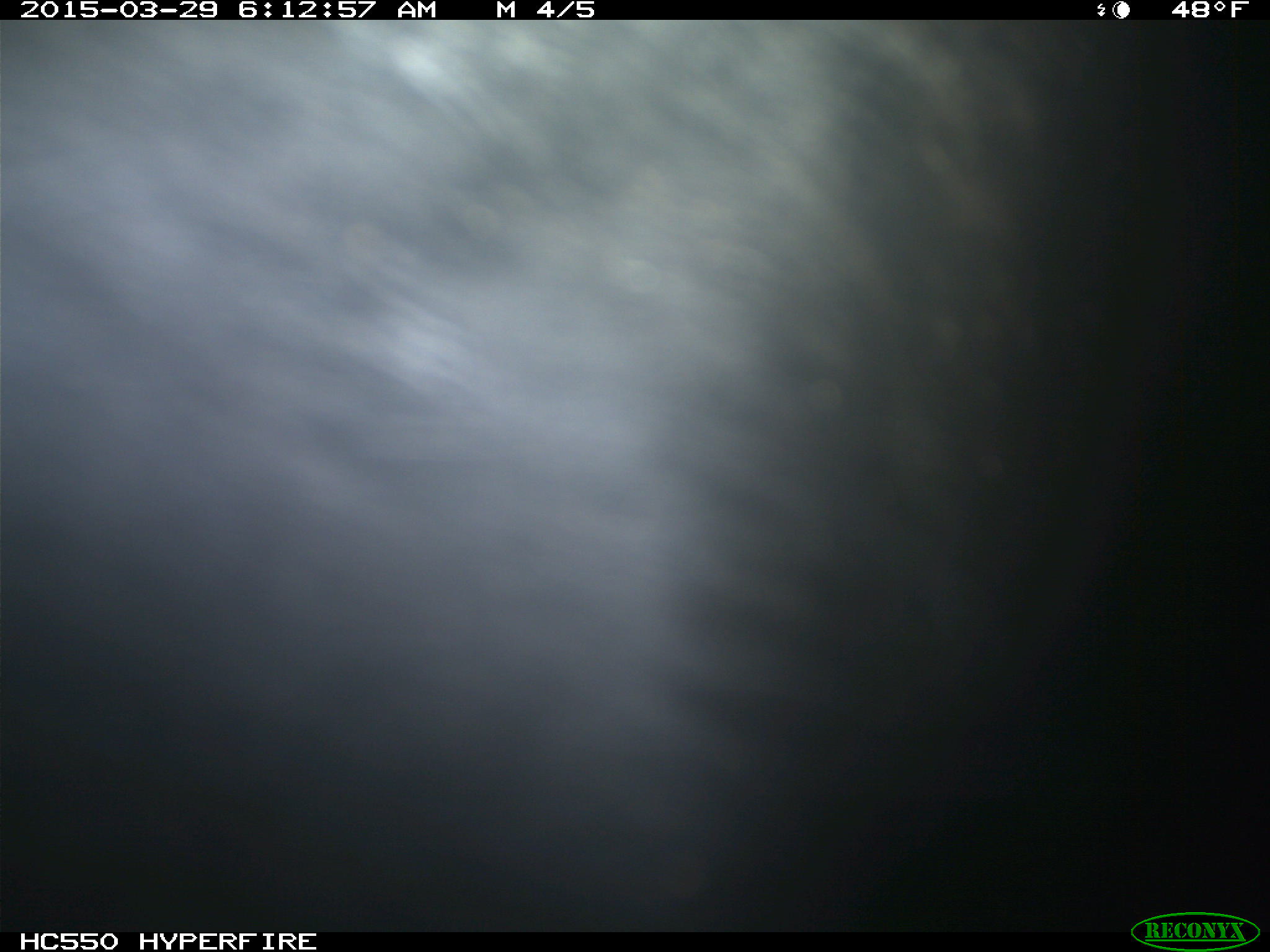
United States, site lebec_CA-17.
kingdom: Animalia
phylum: Chordata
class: Mammalia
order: Artiodactyla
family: Bovidae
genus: Bos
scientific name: Bos taurus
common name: domestic cow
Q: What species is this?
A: Bos taurus (domestic cow).